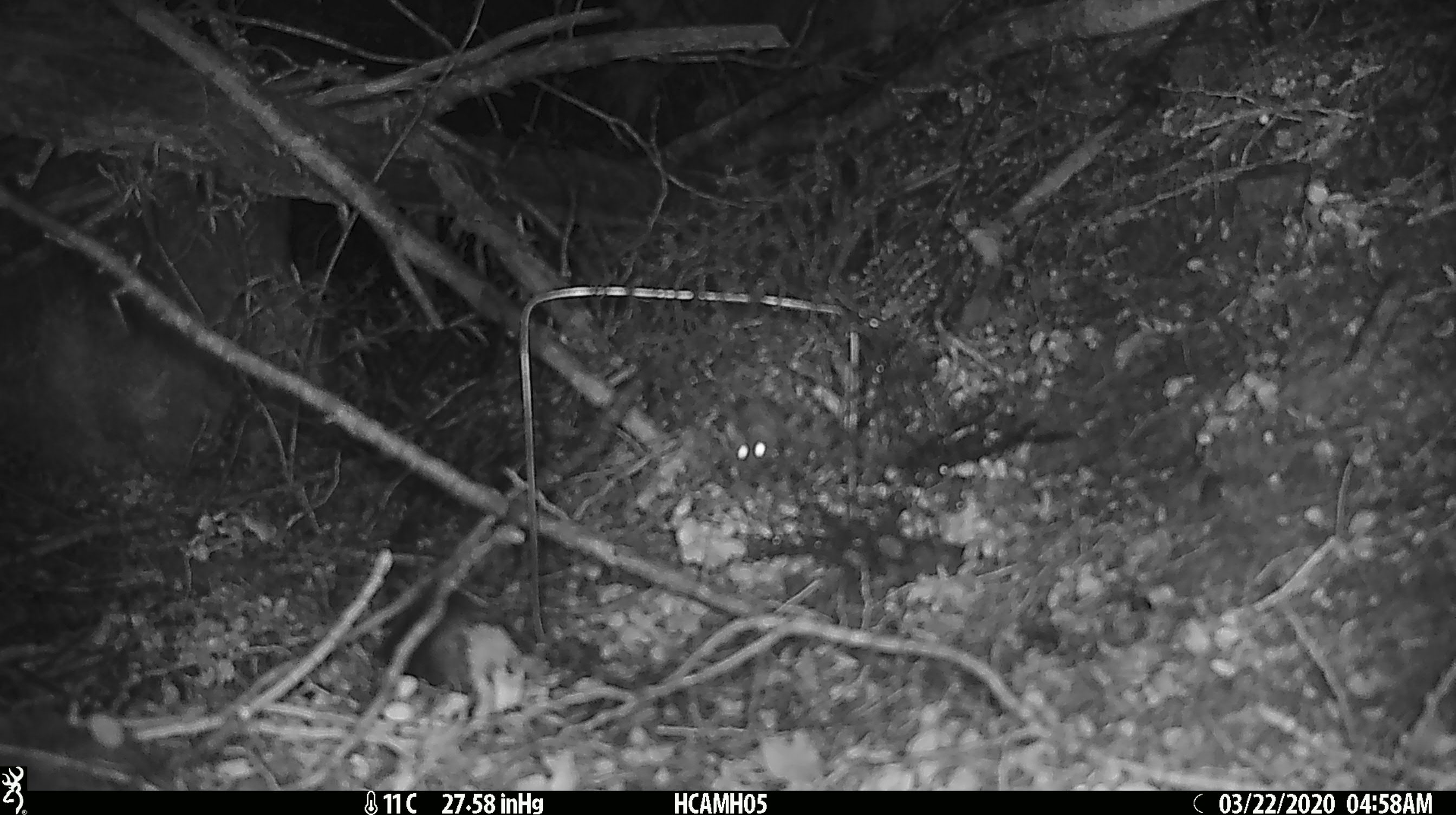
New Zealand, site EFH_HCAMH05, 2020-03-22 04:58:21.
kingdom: Animalia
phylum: Chordata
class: Mammalia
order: Rodentia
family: Muridae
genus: Mus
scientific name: Mus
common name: mouse